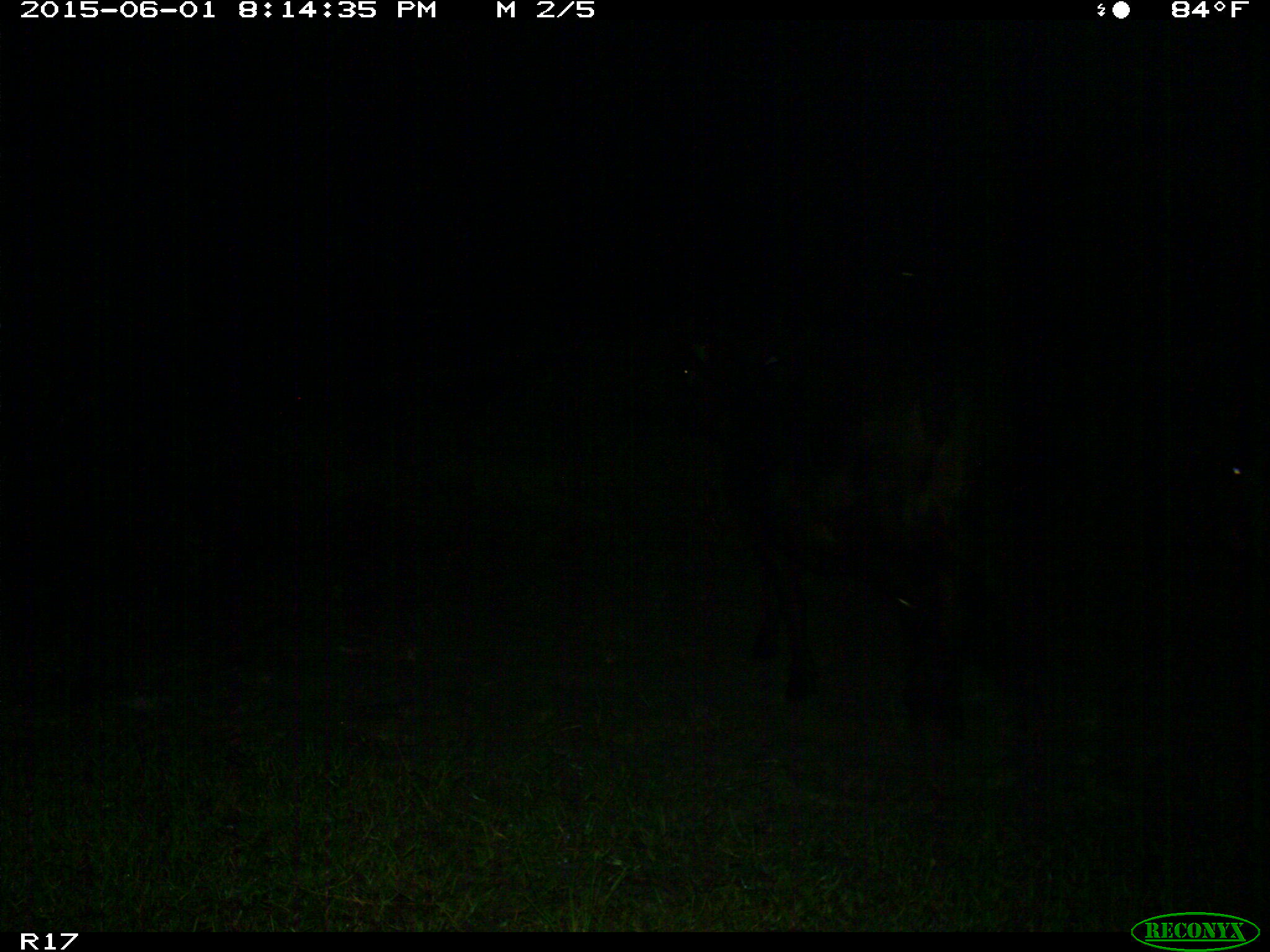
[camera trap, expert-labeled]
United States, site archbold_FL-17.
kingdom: Animalia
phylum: Chordata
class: Mammalia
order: Artiodactyla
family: Bovidae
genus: Bos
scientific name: Bos taurus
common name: domestic cow